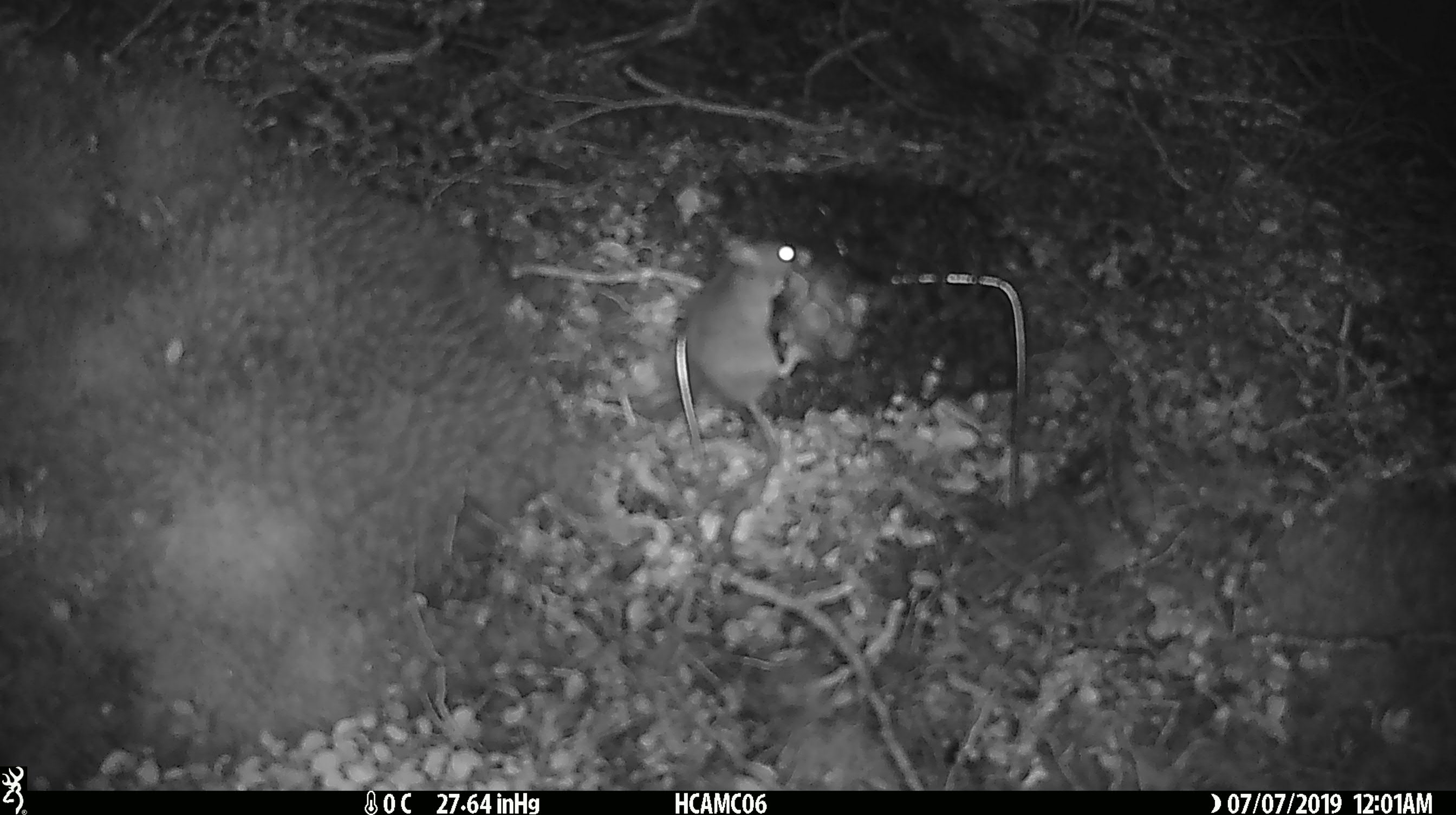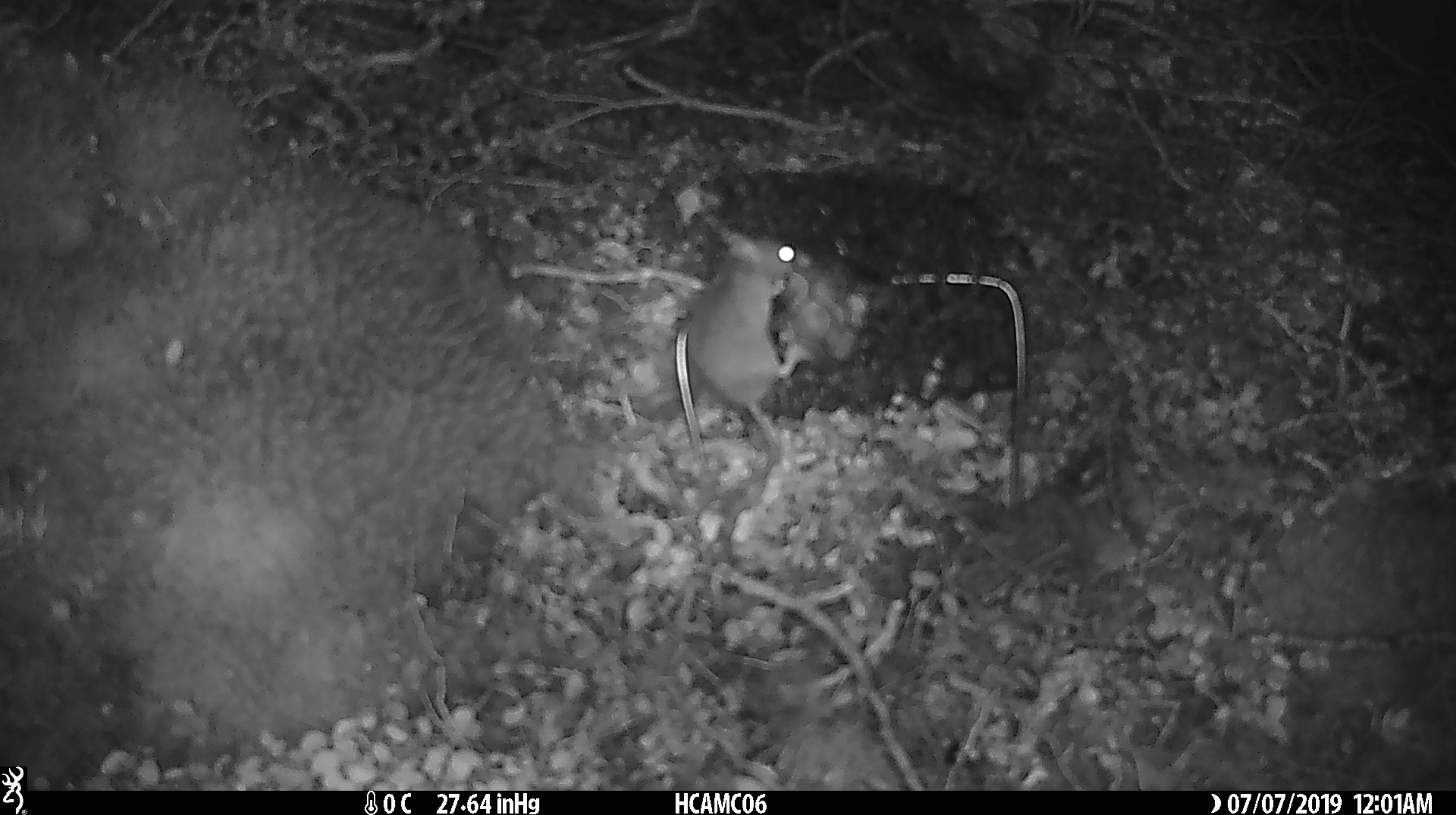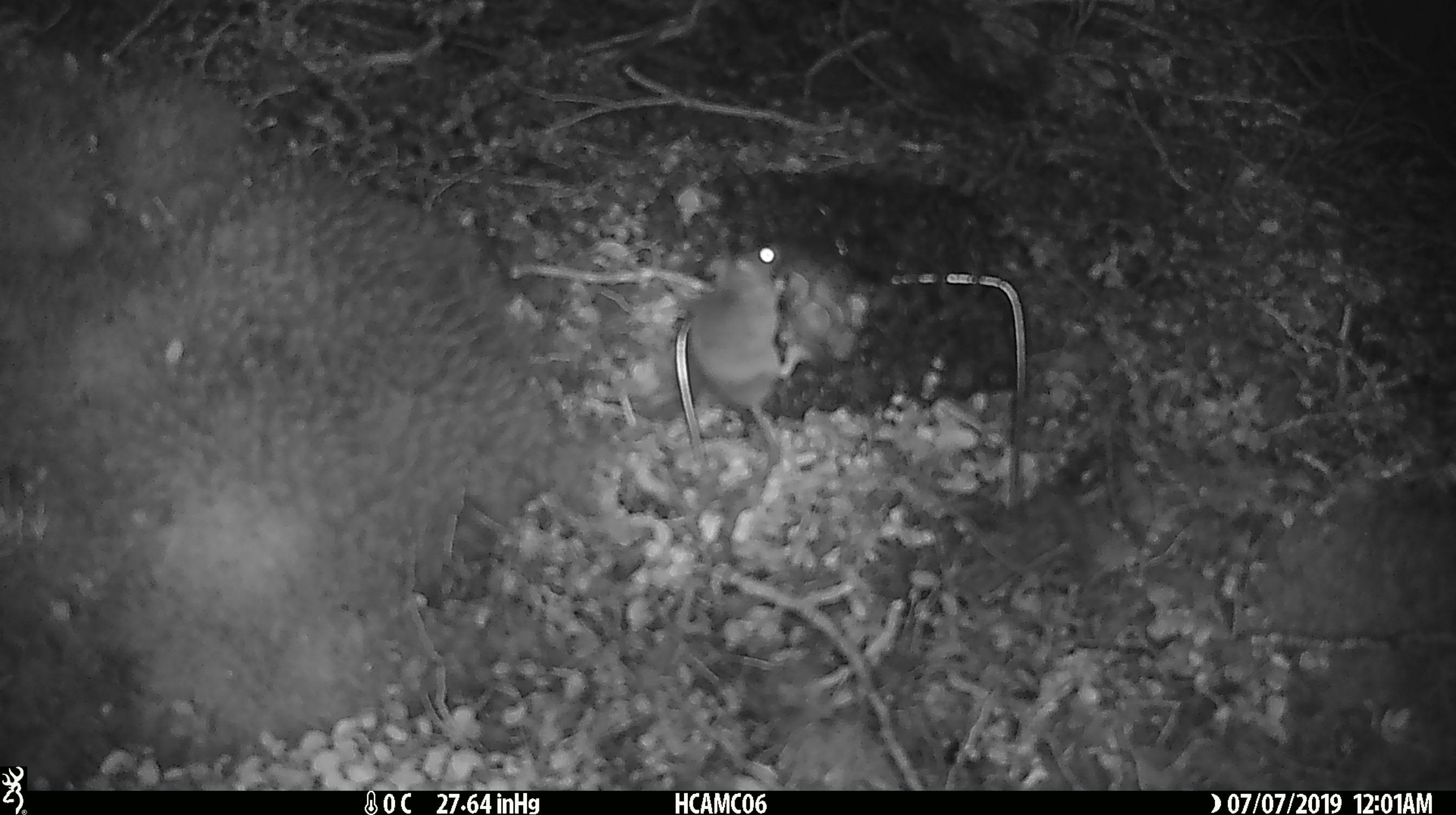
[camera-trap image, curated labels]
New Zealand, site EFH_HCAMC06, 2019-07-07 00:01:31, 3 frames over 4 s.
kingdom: Animalia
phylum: Chordata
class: Mammalia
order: Rodentia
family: Muridae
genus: Mus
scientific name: Mus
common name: mouse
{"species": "mouse (Mus)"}